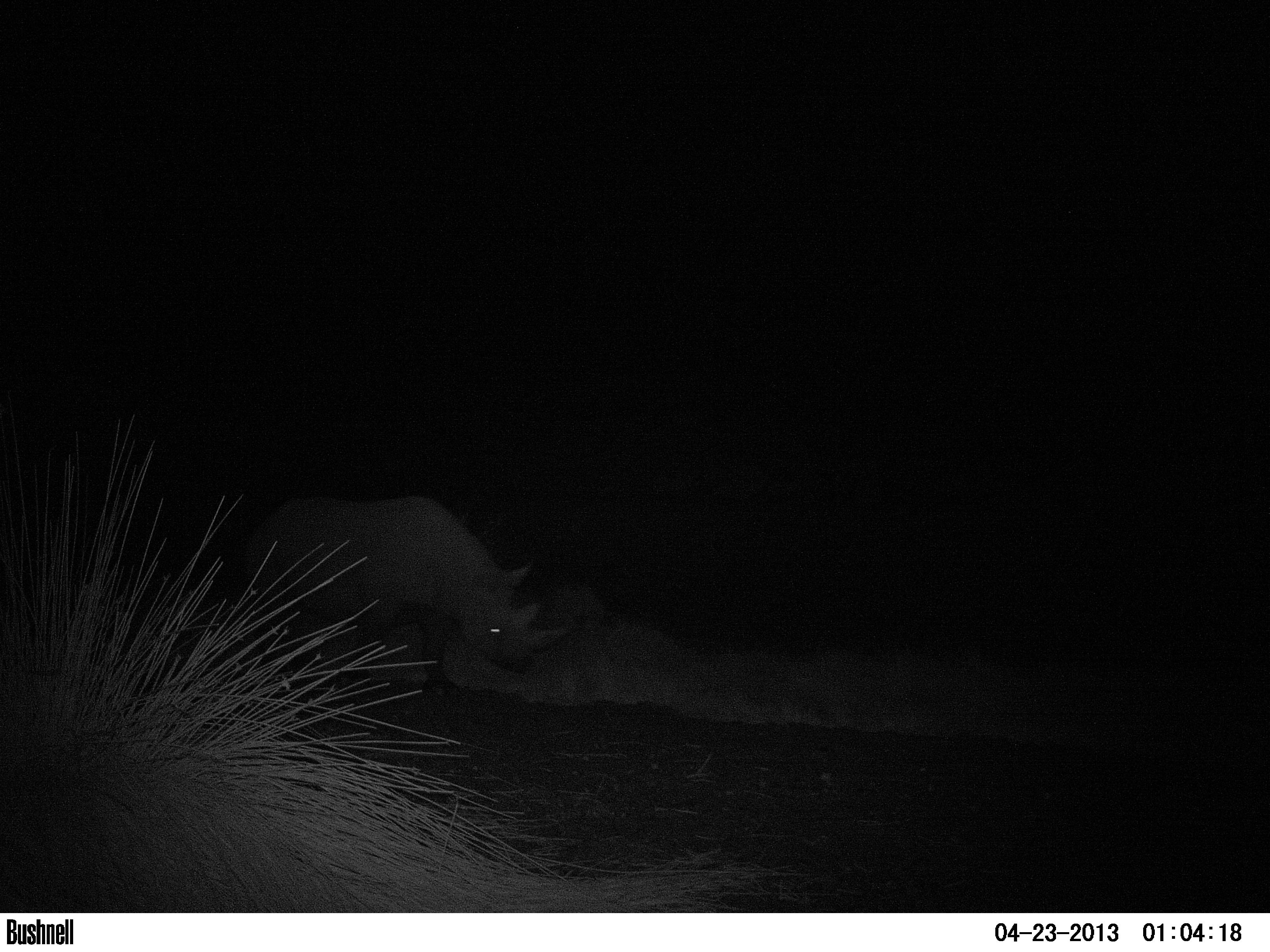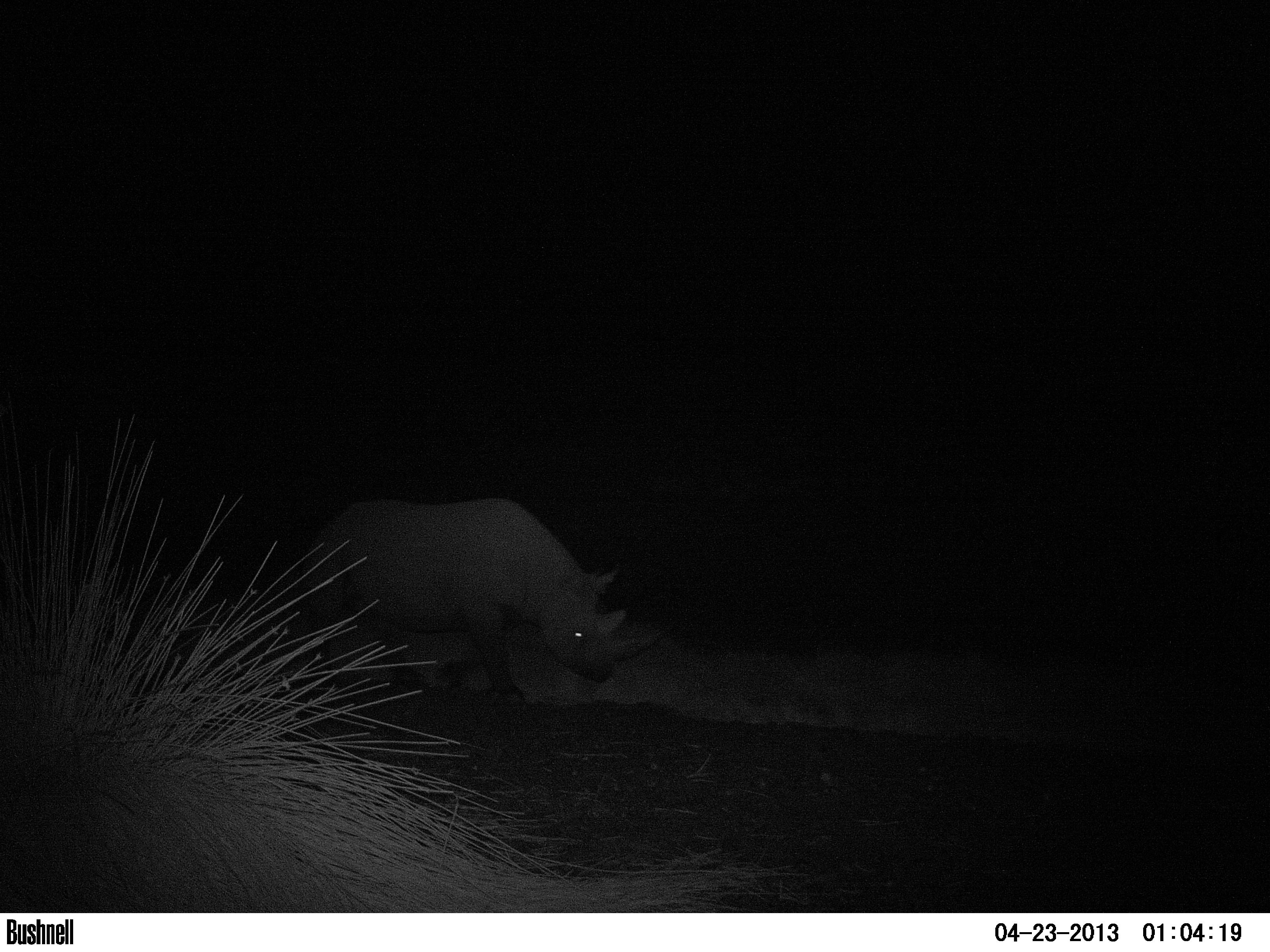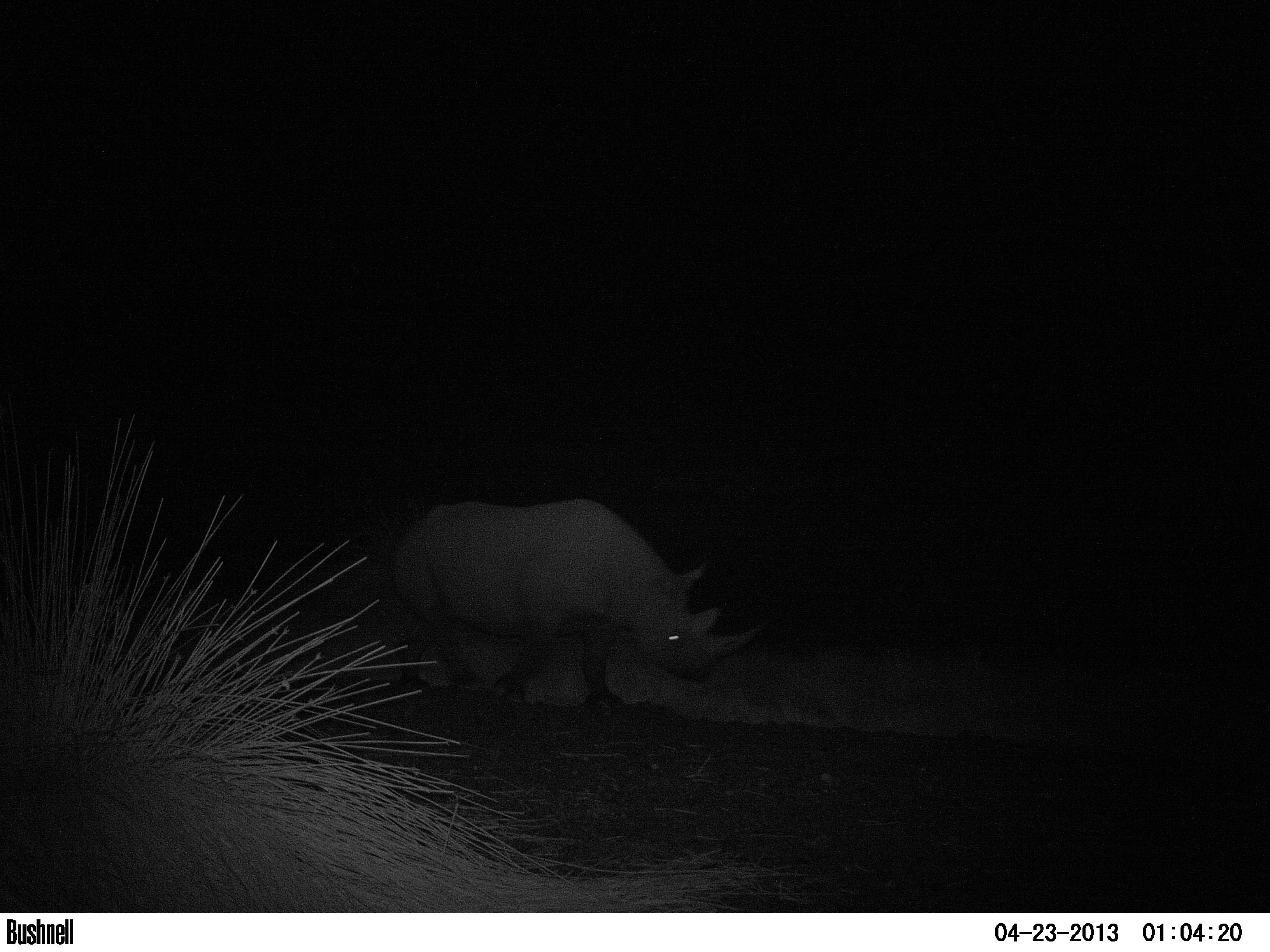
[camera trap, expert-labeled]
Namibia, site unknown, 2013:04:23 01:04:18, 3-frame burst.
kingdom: Animalia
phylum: Chordata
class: Mammalia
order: Perissodactyla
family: Rhinocerotidae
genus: Diceros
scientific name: Diceros bicornis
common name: black rhinoceros